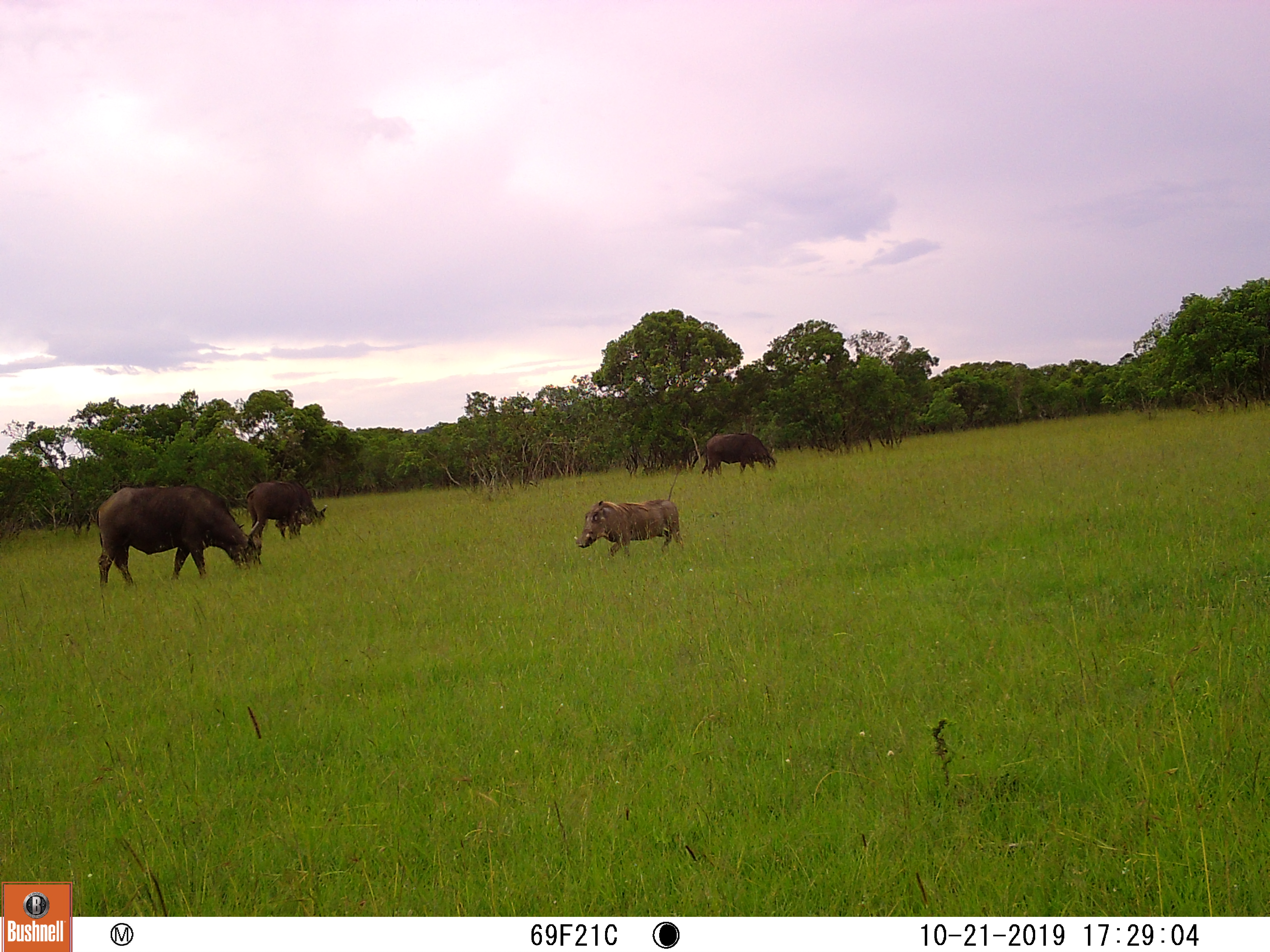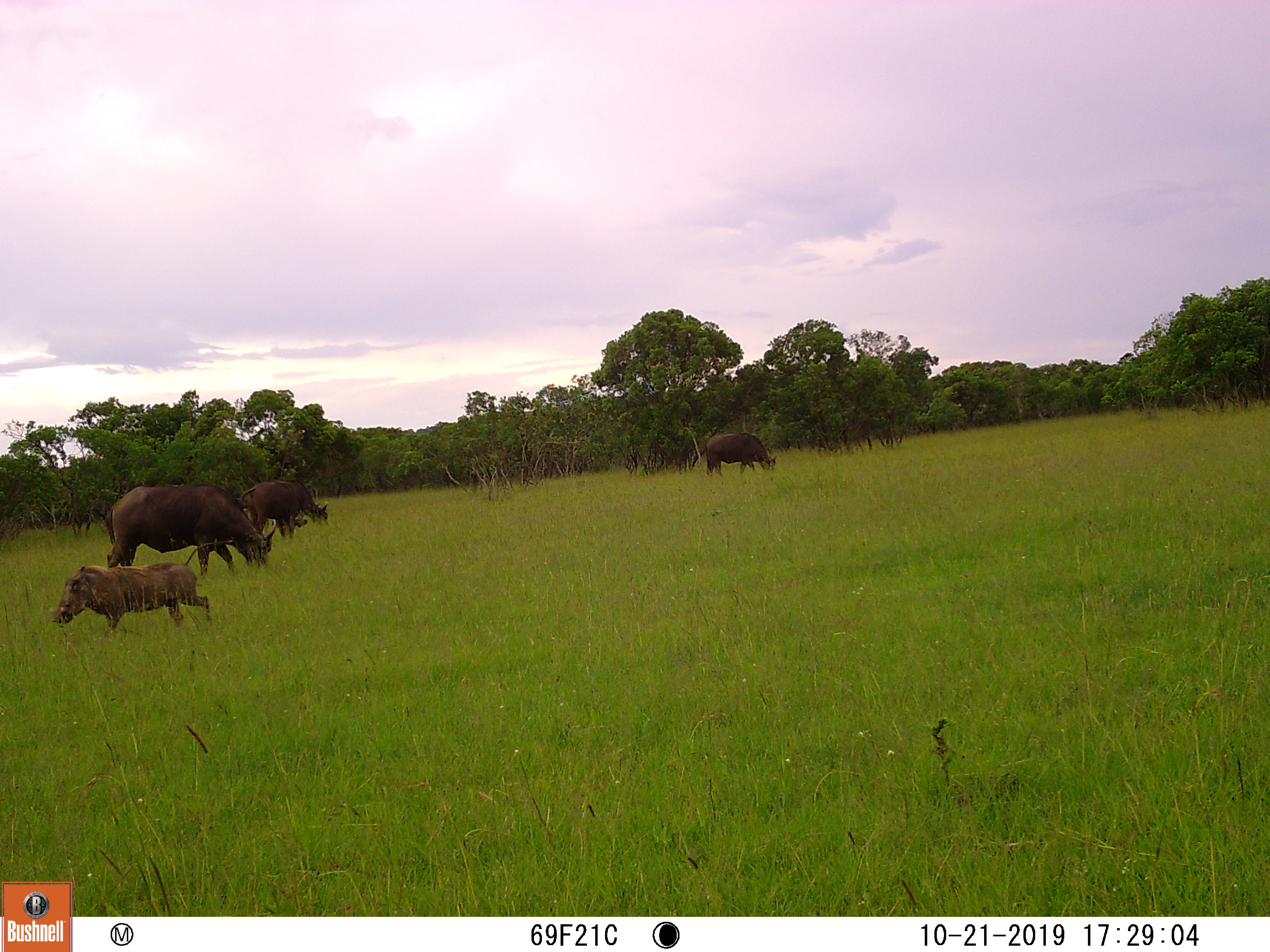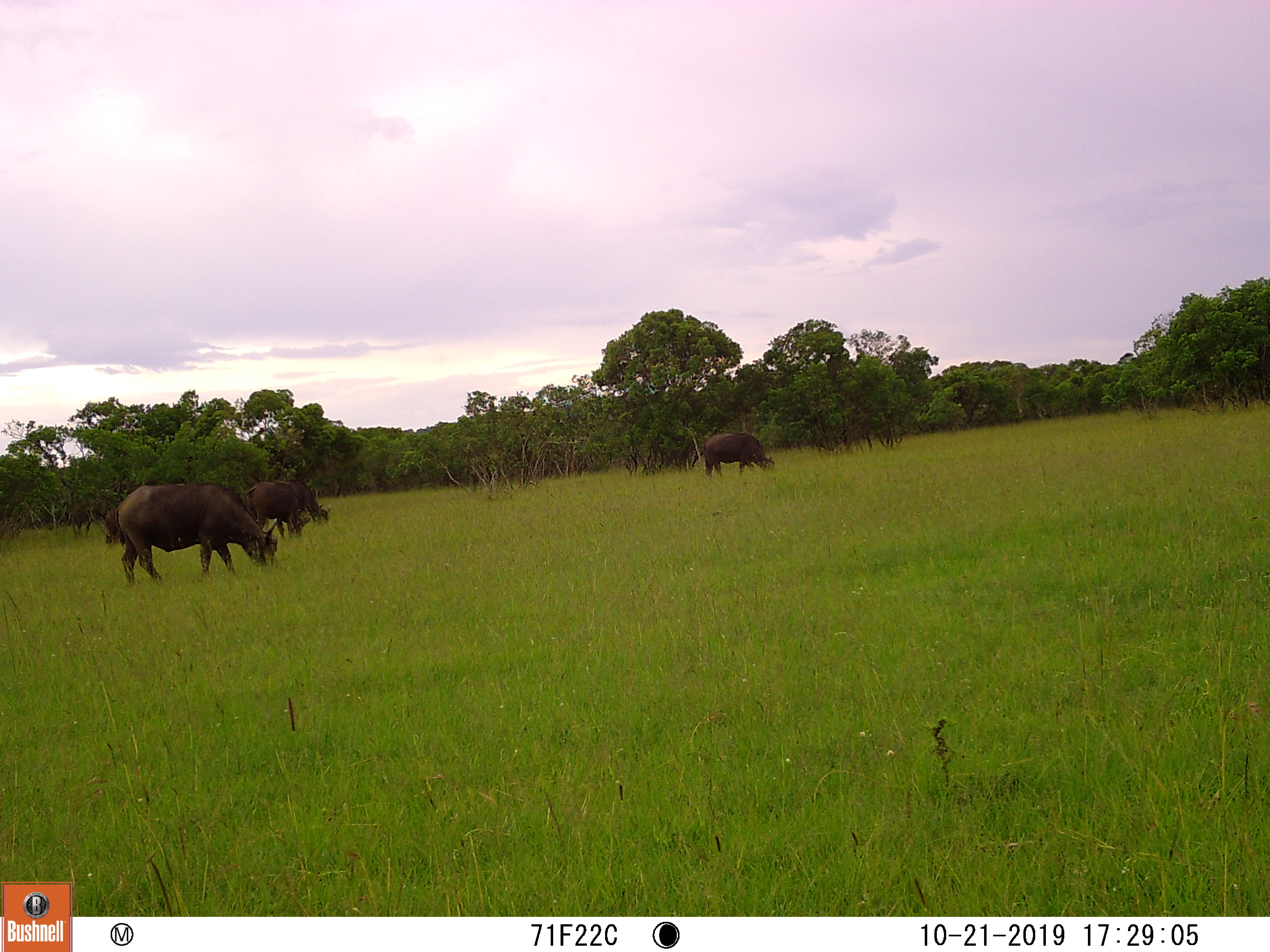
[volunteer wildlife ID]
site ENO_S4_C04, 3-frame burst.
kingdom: Animalia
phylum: Chordata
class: Mammalia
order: Artiodactyla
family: Bovidae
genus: Syncerus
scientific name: Syncerus caffer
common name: african buffalo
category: buffalo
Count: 4.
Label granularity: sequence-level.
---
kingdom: Animalia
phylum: Chordata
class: Mammalia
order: Artiodactyla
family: Suidae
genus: Phacochoerus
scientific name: Phacochoerus africanus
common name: warthog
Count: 1.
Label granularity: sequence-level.